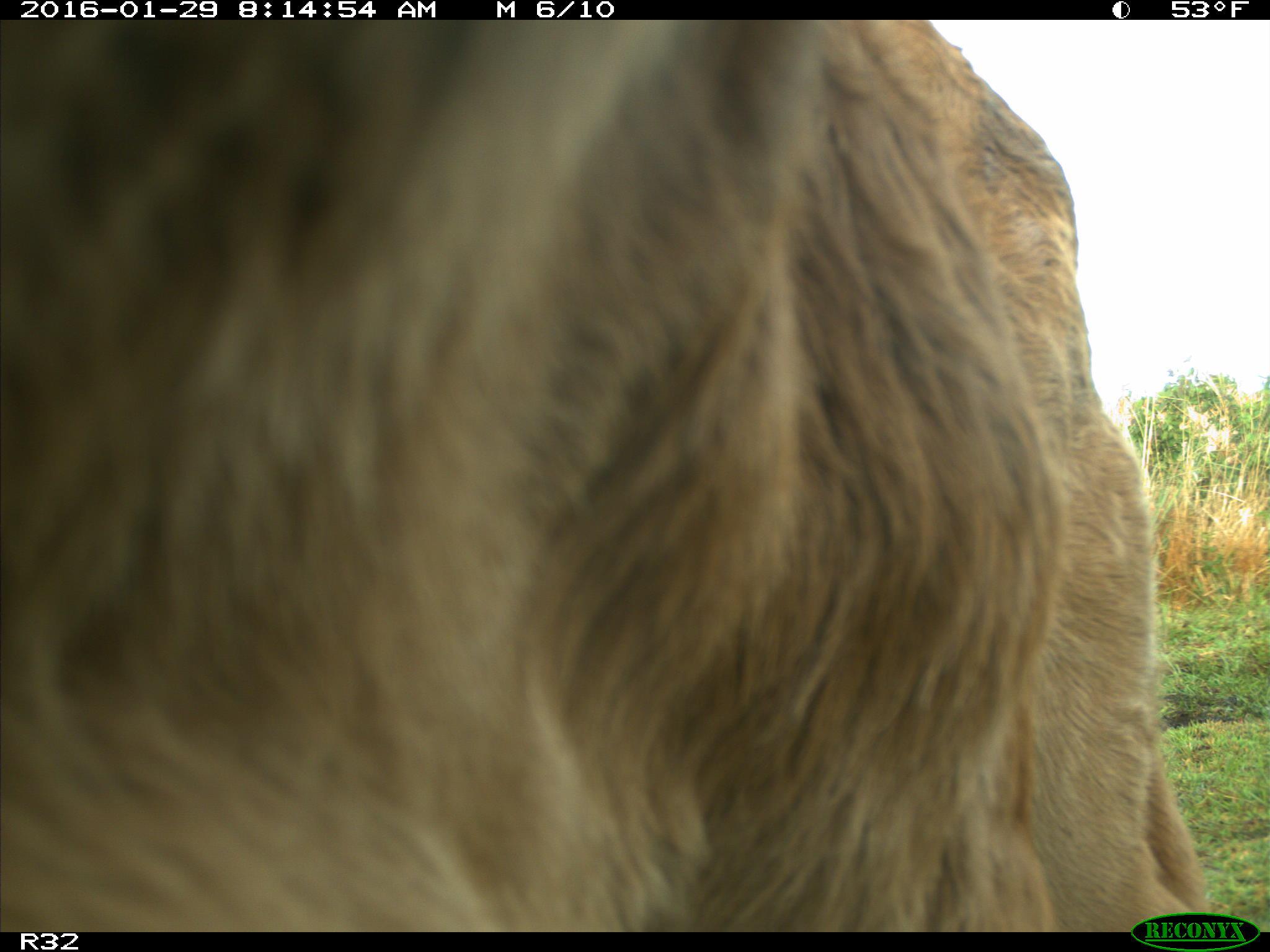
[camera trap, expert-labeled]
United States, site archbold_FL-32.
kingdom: Animalia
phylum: Chordata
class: Mammalia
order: Artiodactyla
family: Bovidae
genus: Bos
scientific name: Bos taurus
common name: domestic cow